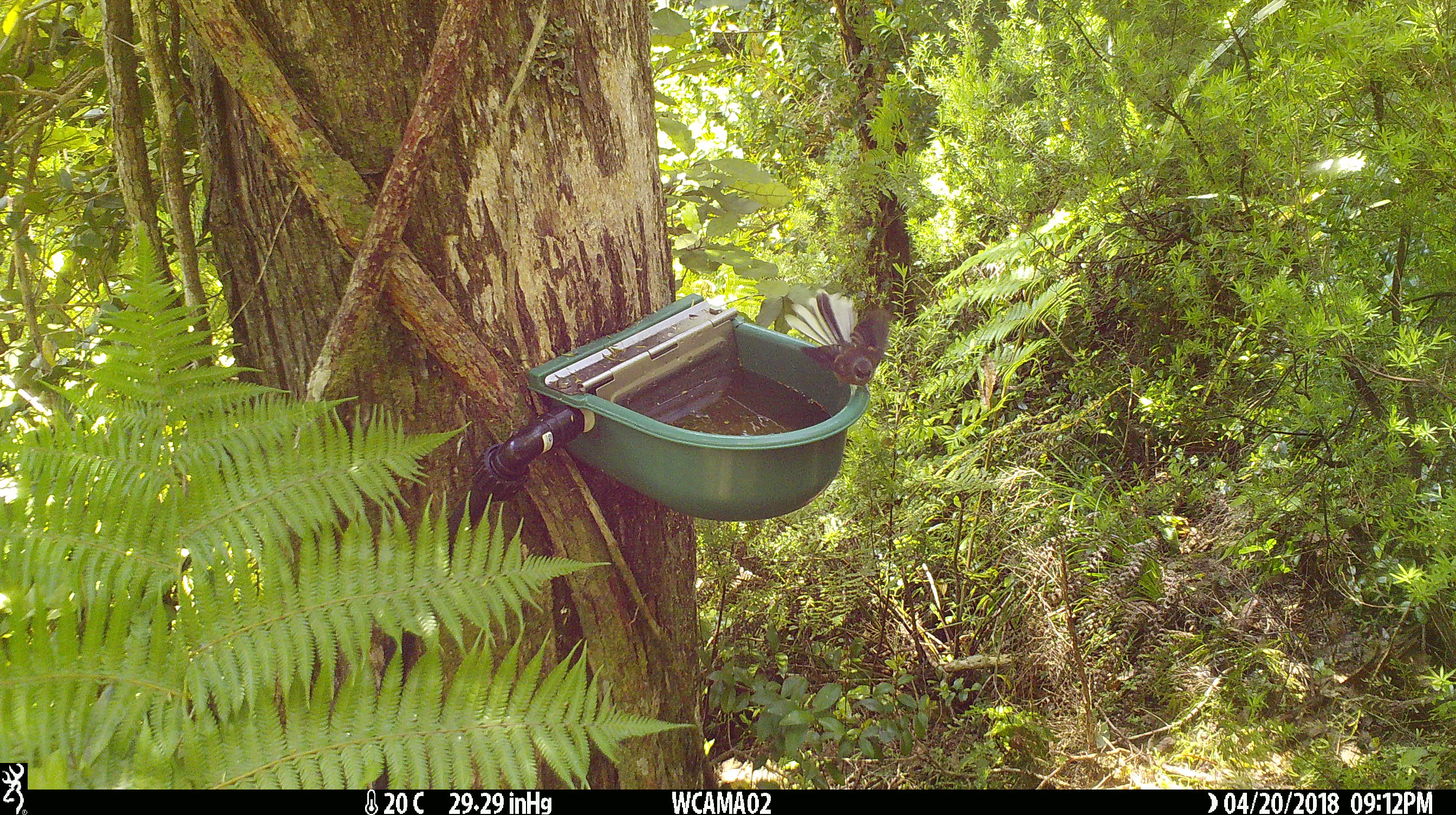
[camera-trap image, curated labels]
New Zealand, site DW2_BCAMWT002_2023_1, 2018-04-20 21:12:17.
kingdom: Animalia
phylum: Chordata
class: Aves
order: Passeriformes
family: Rhipiduridae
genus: Rhipidura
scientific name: Rhipidura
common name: fantails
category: fantail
Fantail (fantails) (Rhipidura).